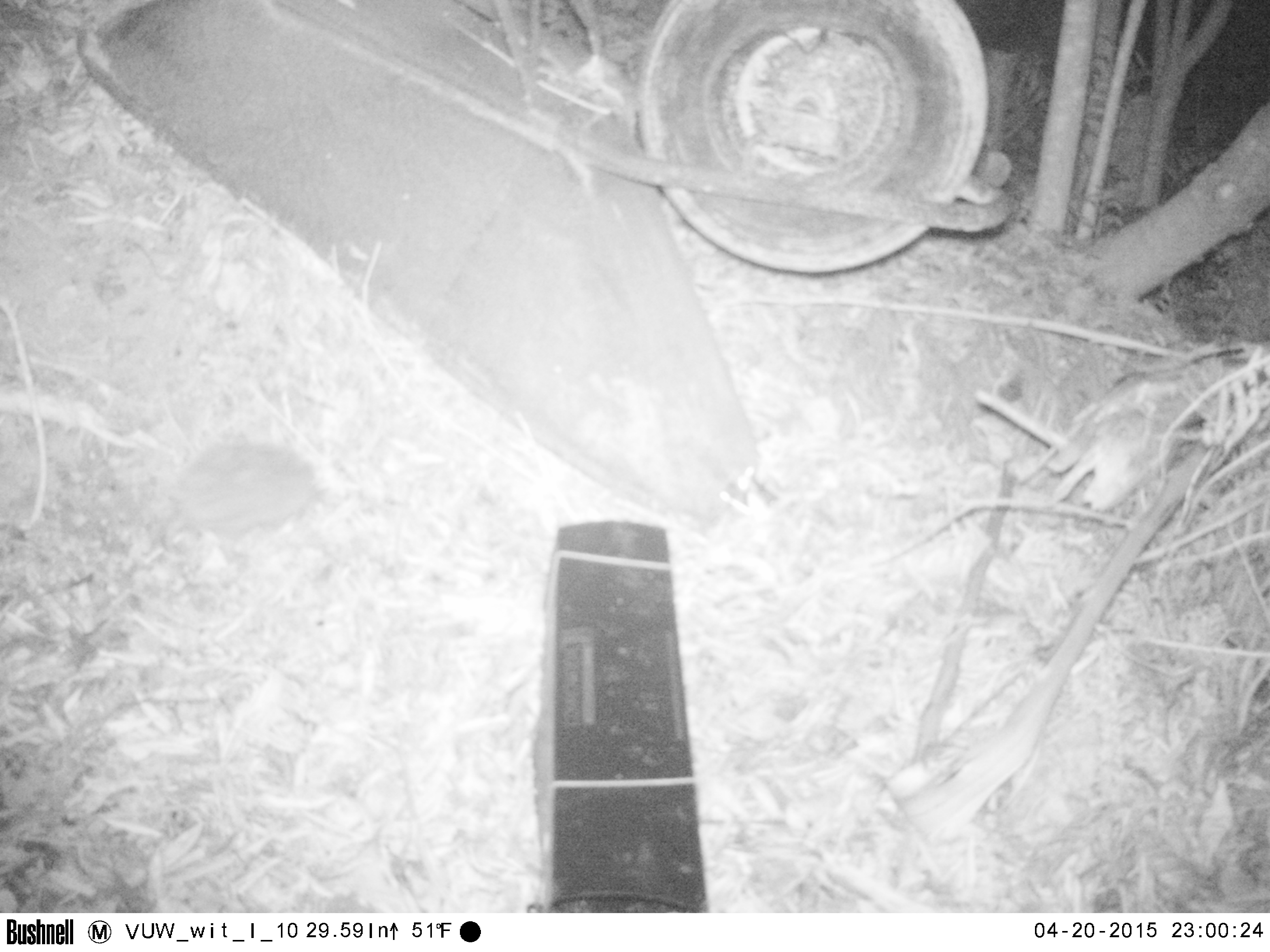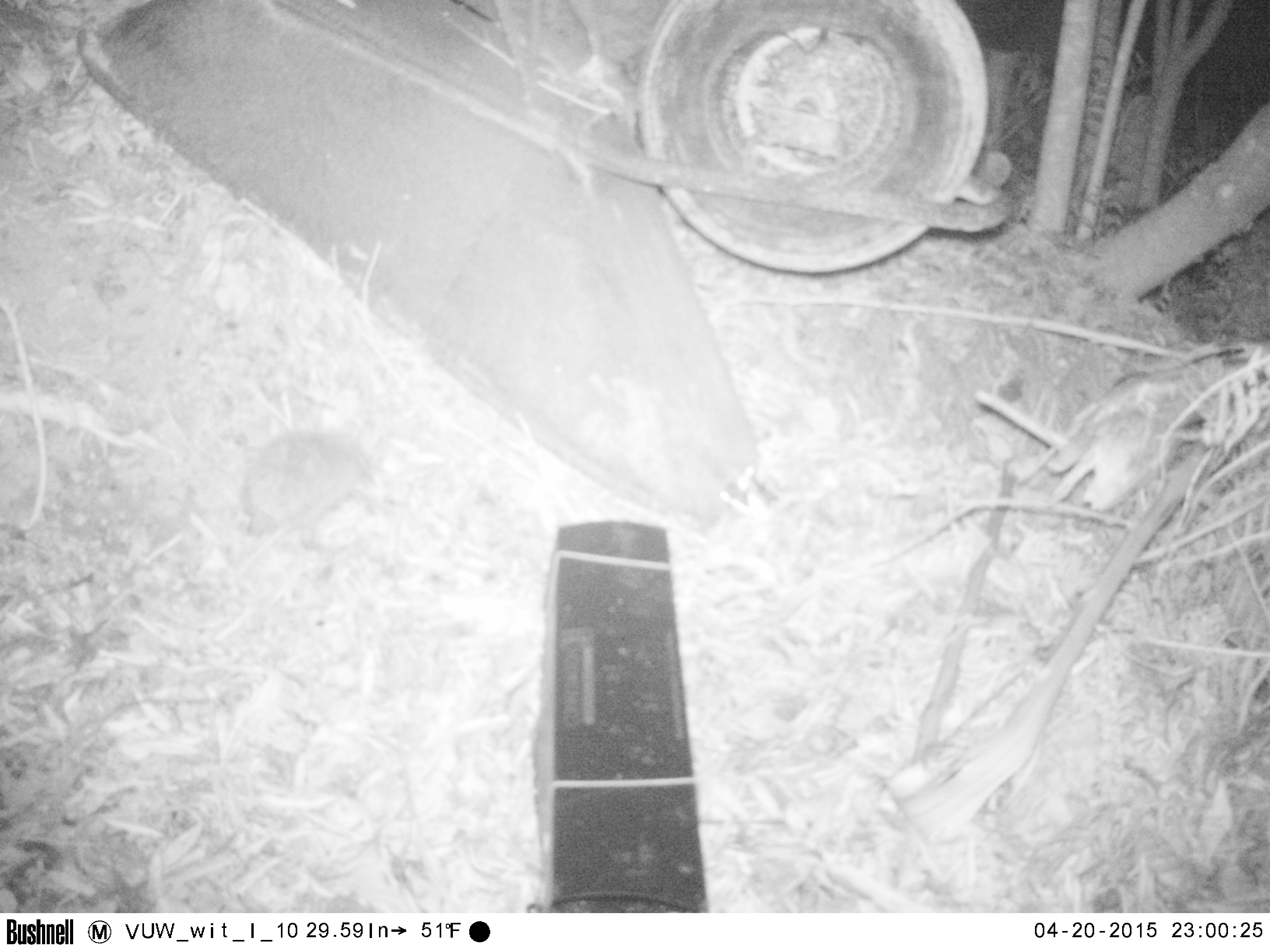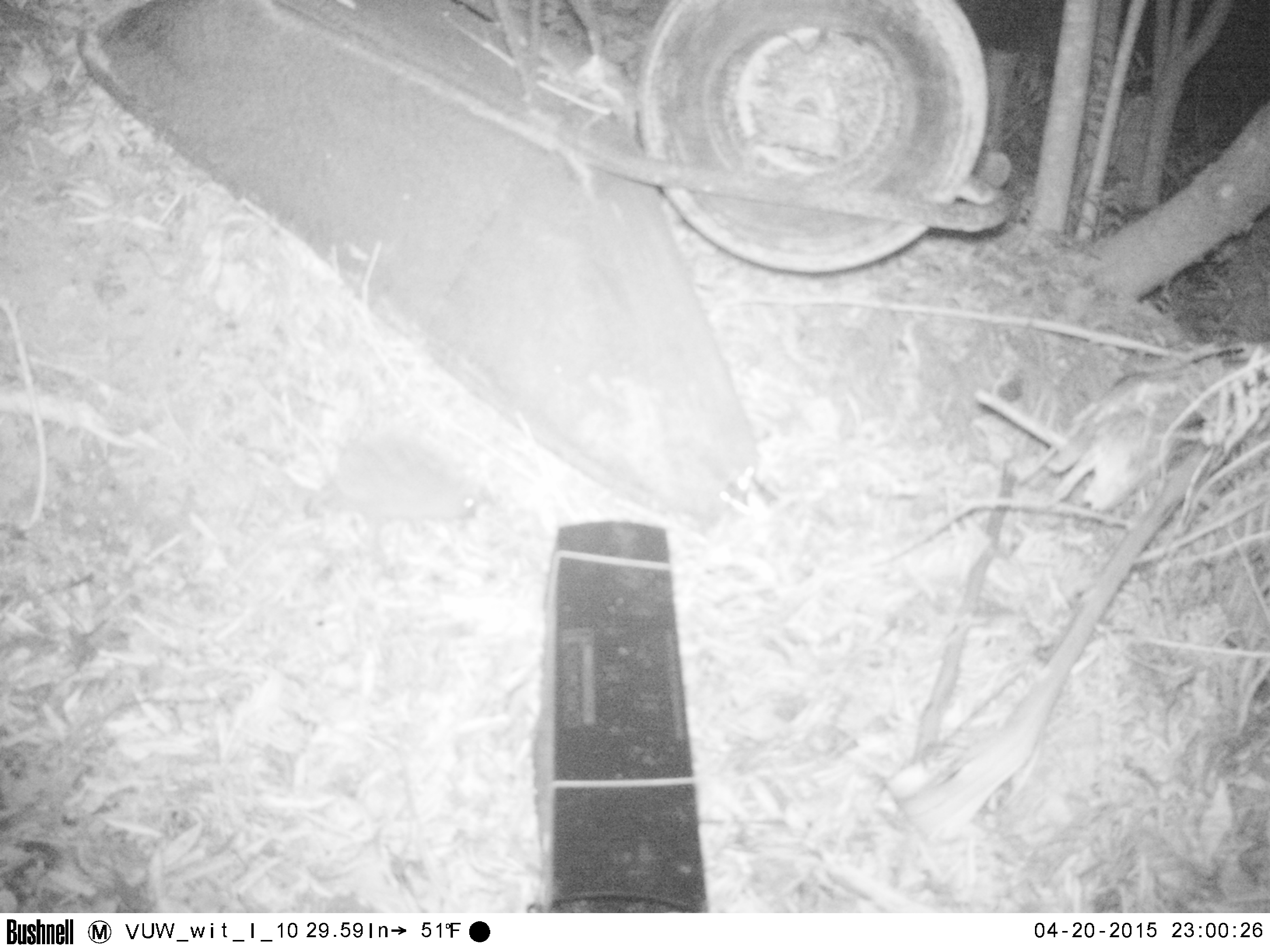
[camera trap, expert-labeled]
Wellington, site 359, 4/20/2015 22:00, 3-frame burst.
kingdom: Animalia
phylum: Chordata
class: Mammalia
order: Eulipotyphla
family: Erinaceidae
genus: Erinaceus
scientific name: Erinaceus europaeus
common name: hedgehog